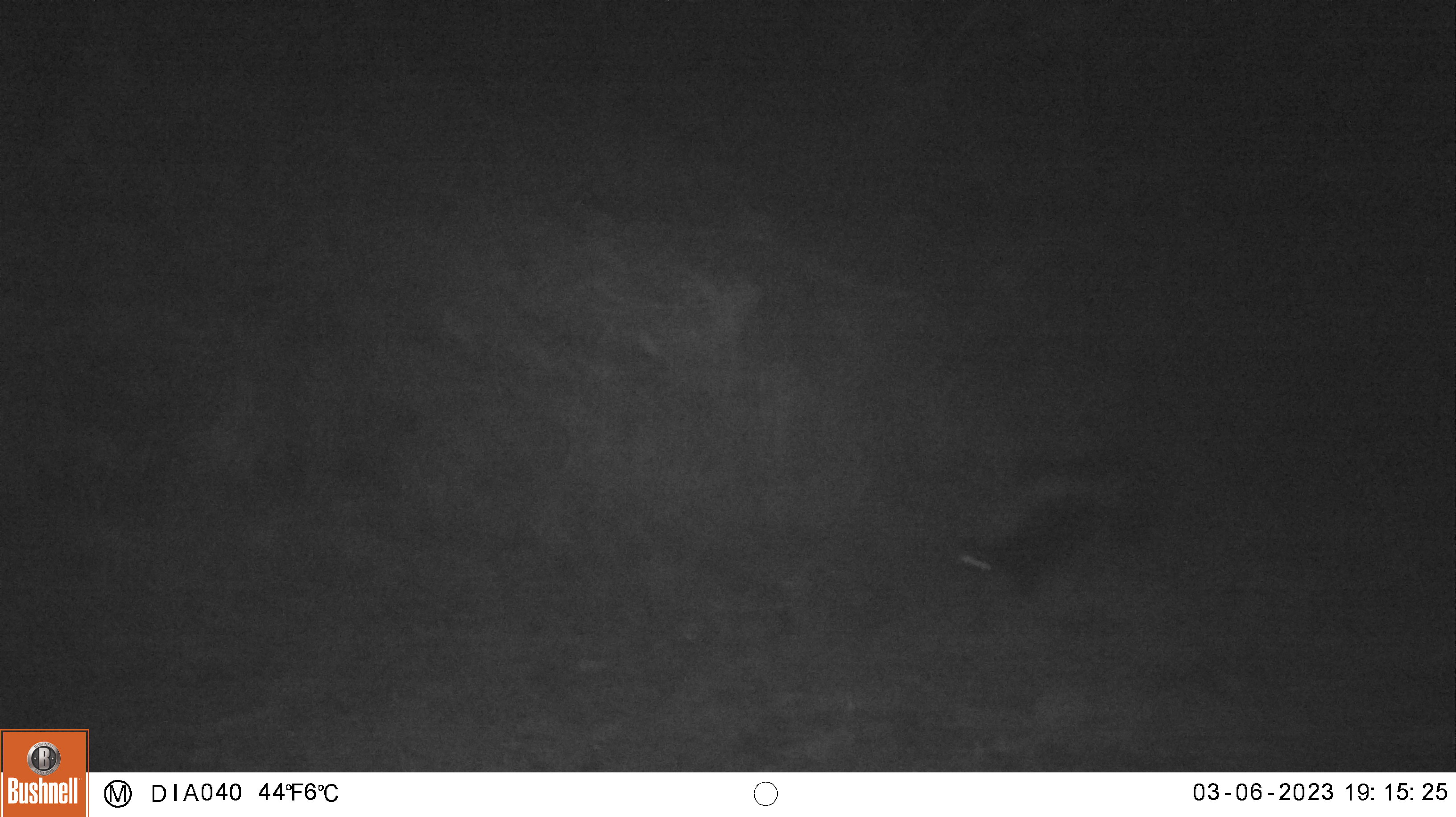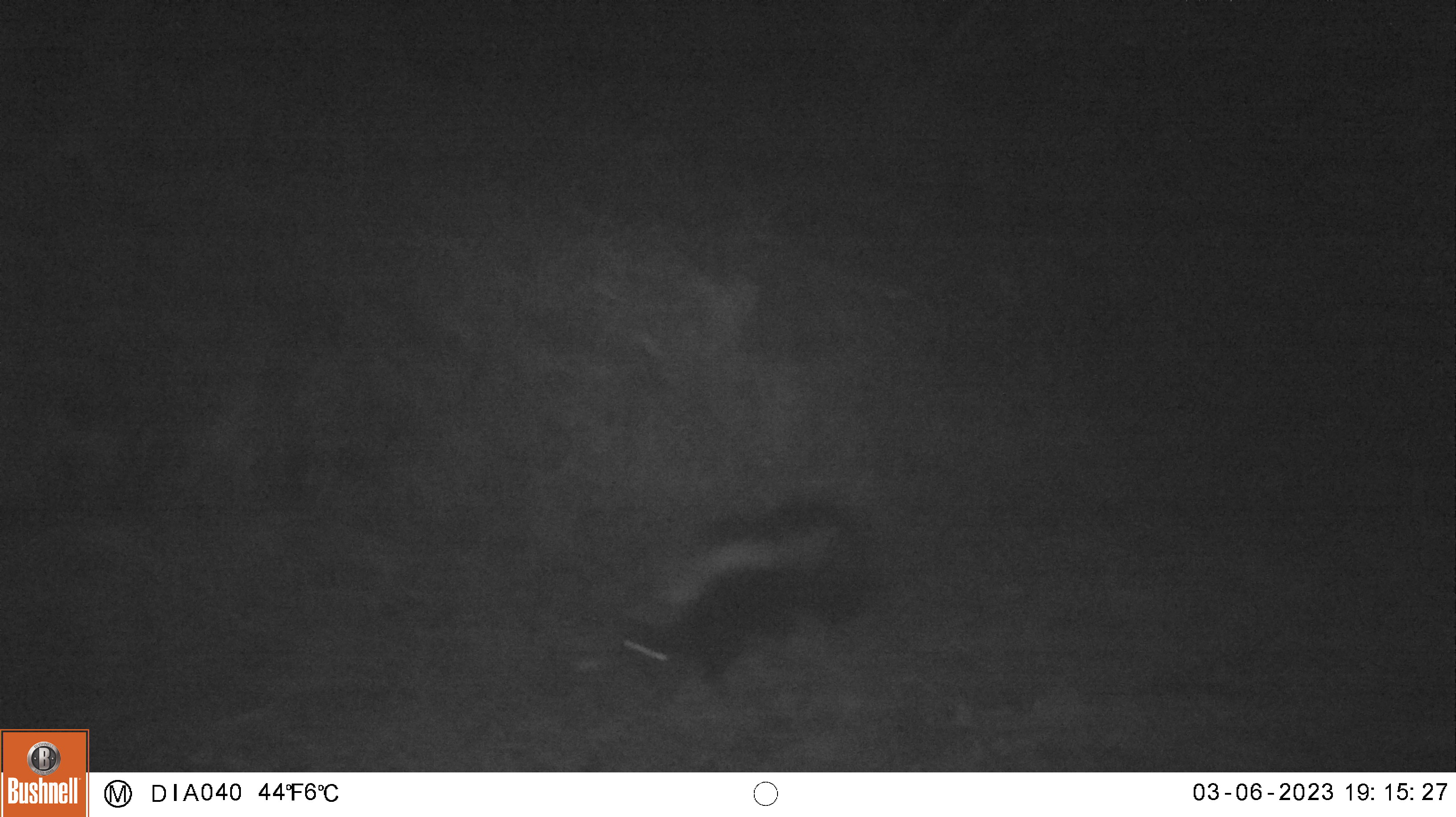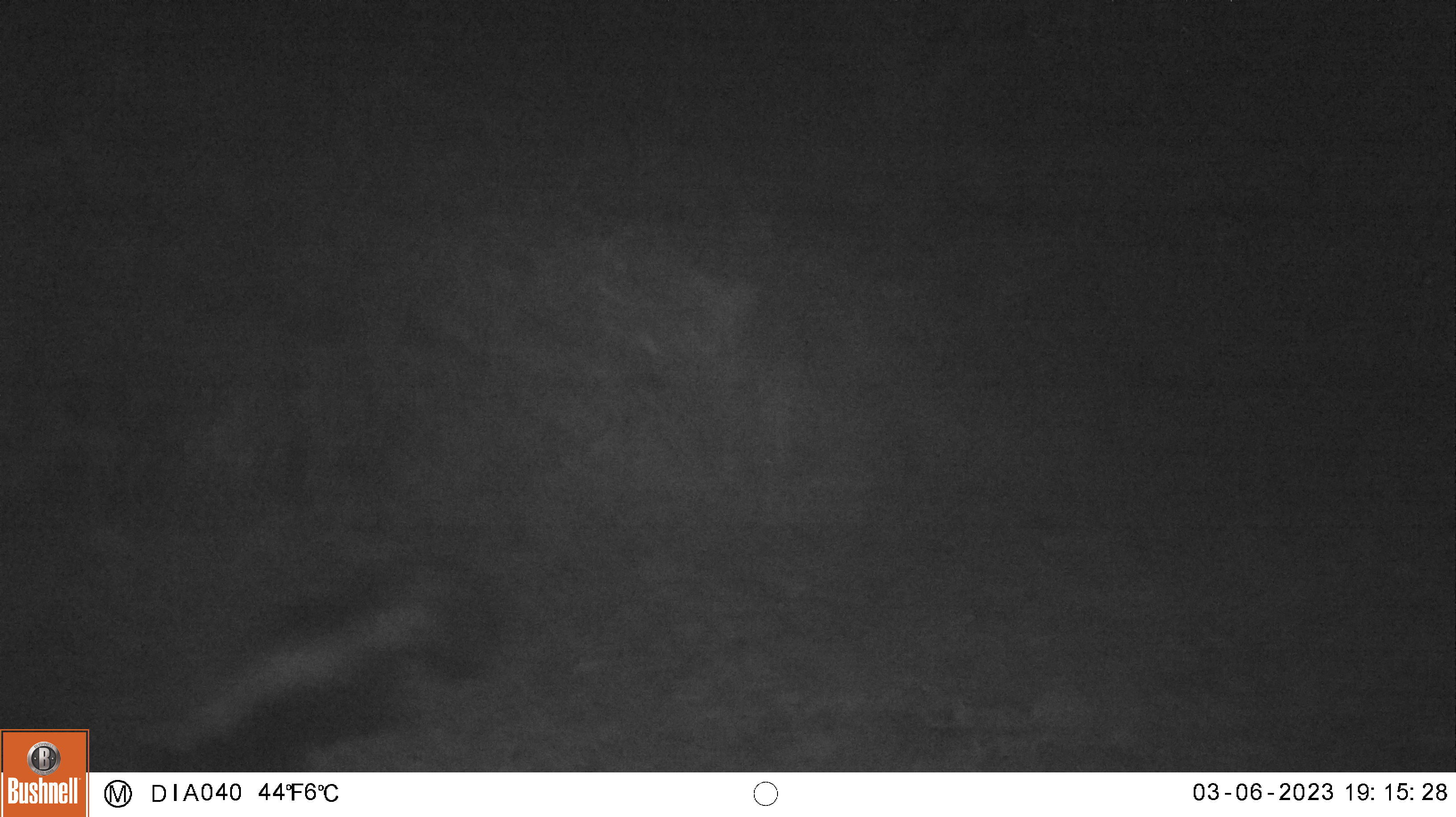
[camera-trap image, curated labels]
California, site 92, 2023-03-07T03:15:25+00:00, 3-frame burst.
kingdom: Animalia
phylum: Chordata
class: Mammalia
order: Carnivora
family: Mephitidae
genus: Mephitis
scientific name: Mephitis mephitis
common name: striped skunk